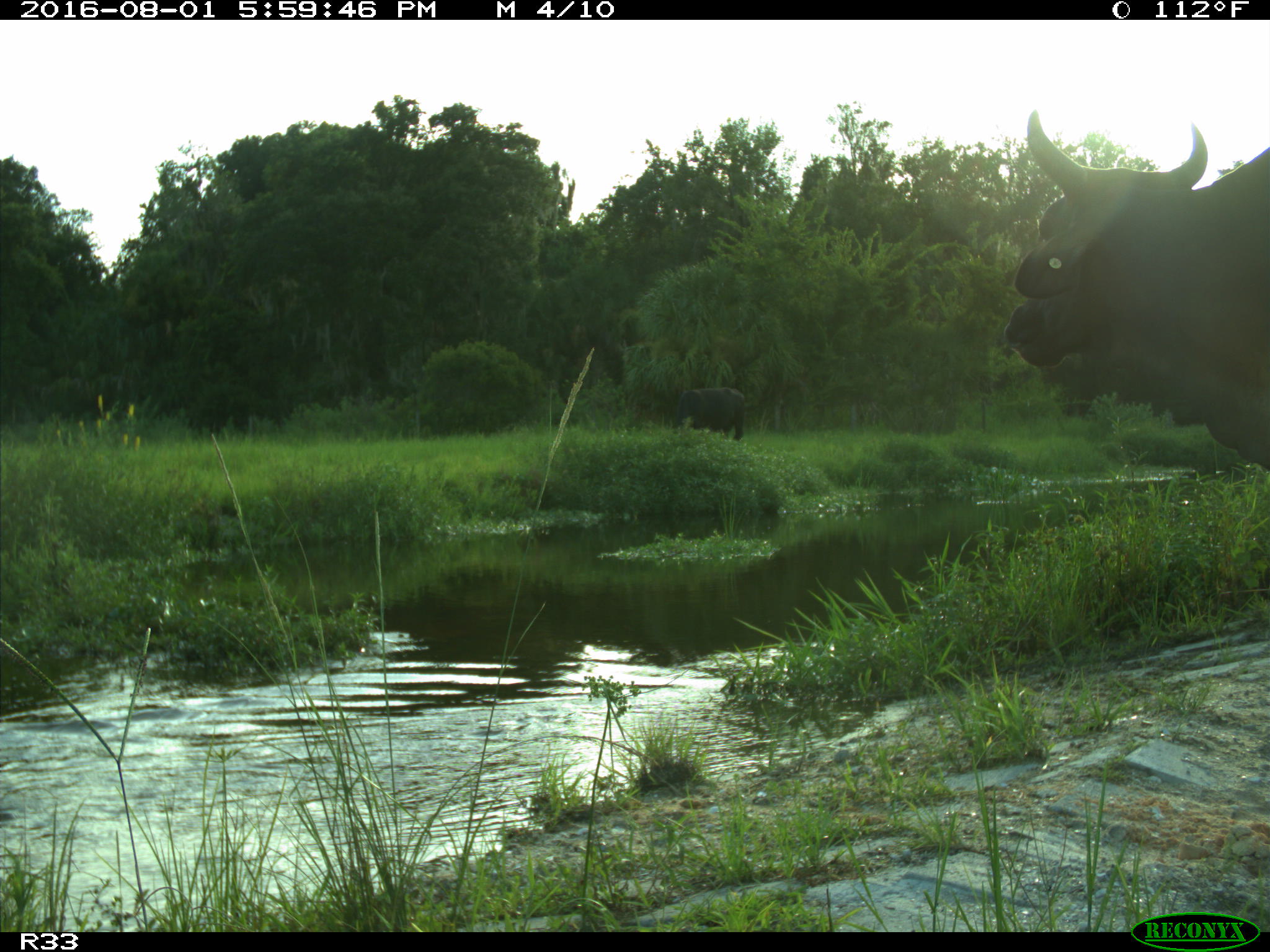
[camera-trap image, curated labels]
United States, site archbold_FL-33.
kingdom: Animalia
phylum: Chordata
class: Mammalia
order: Artiodactyla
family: Bovidae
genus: Bos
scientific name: Bos taurus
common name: domestic cow